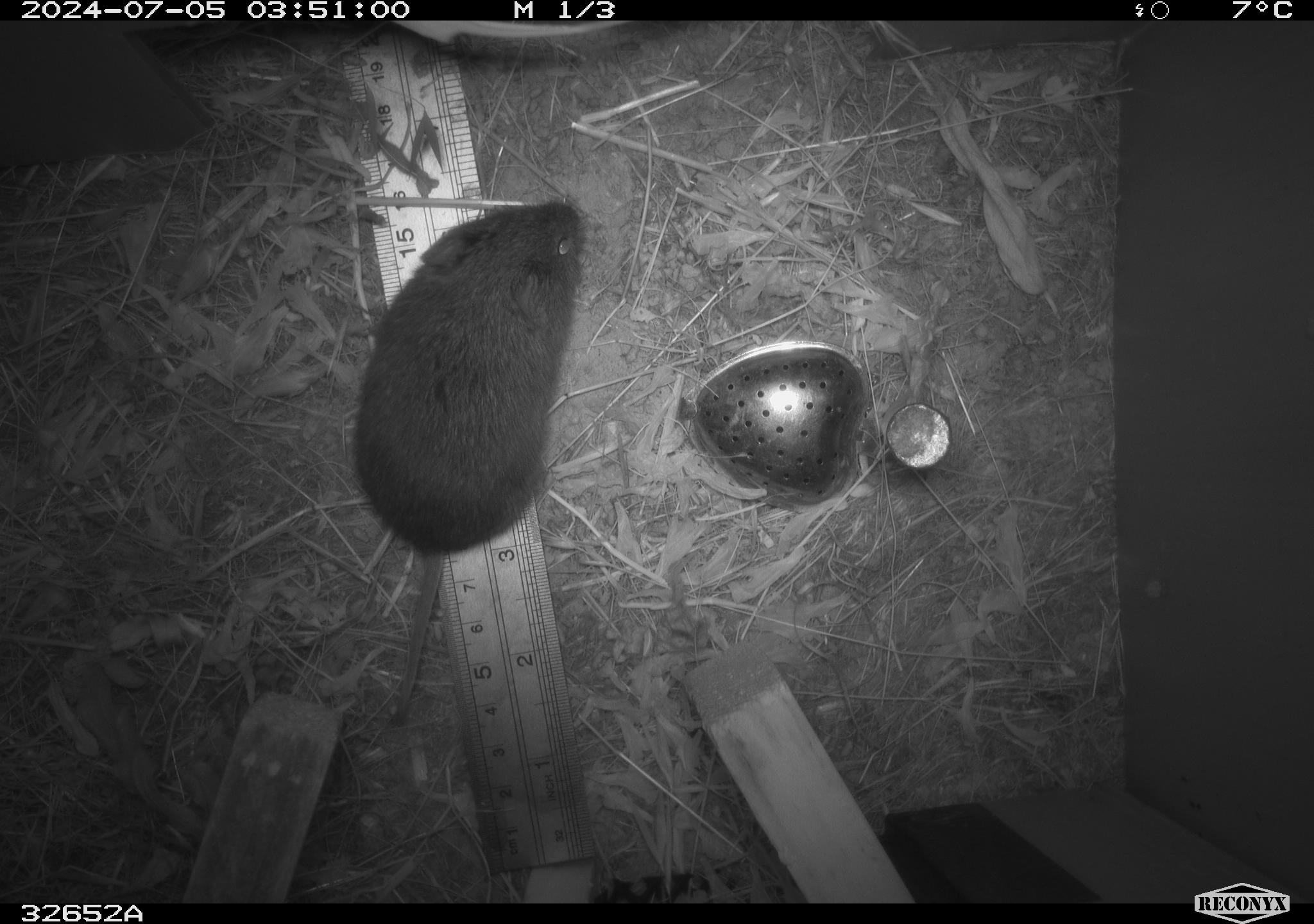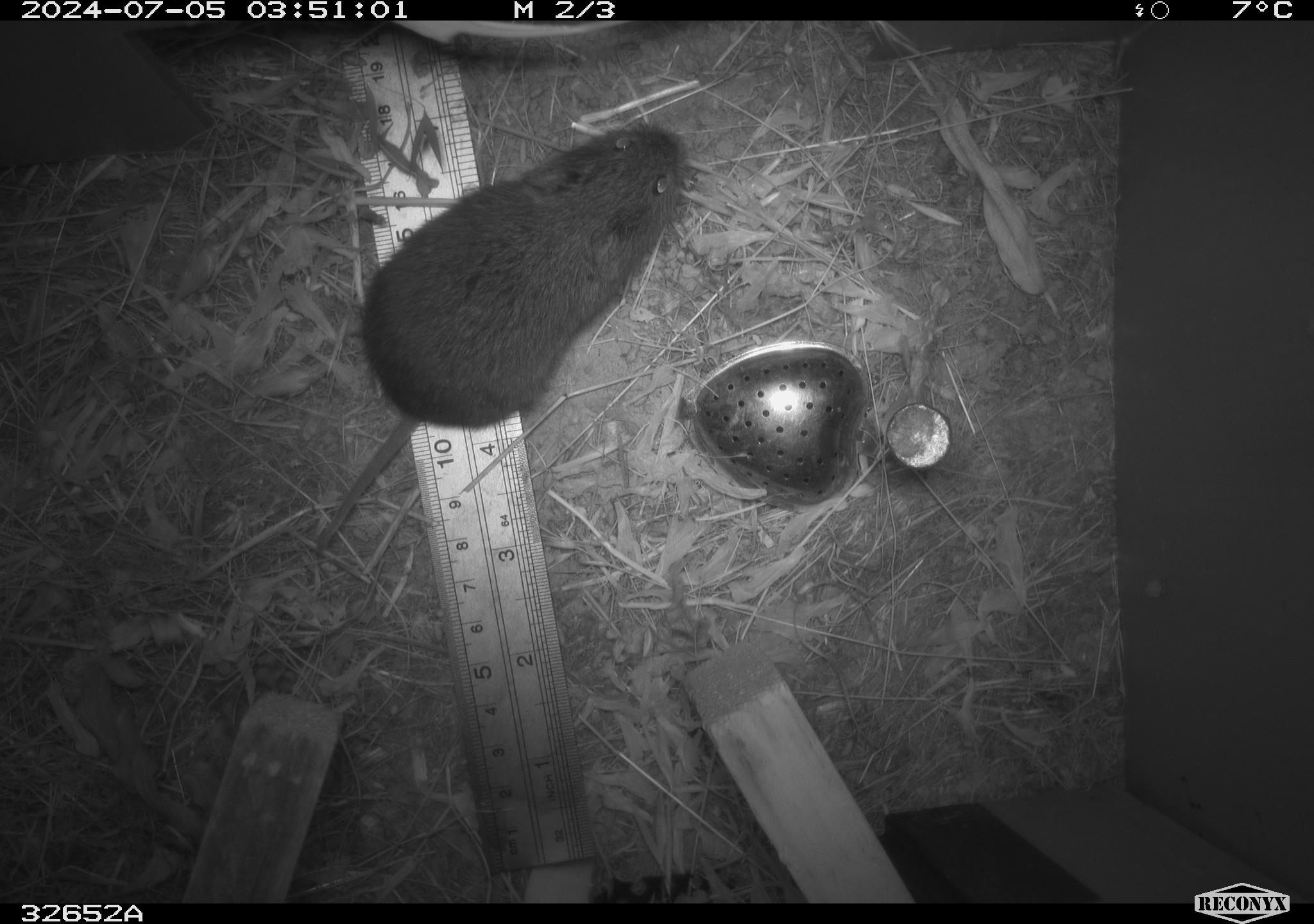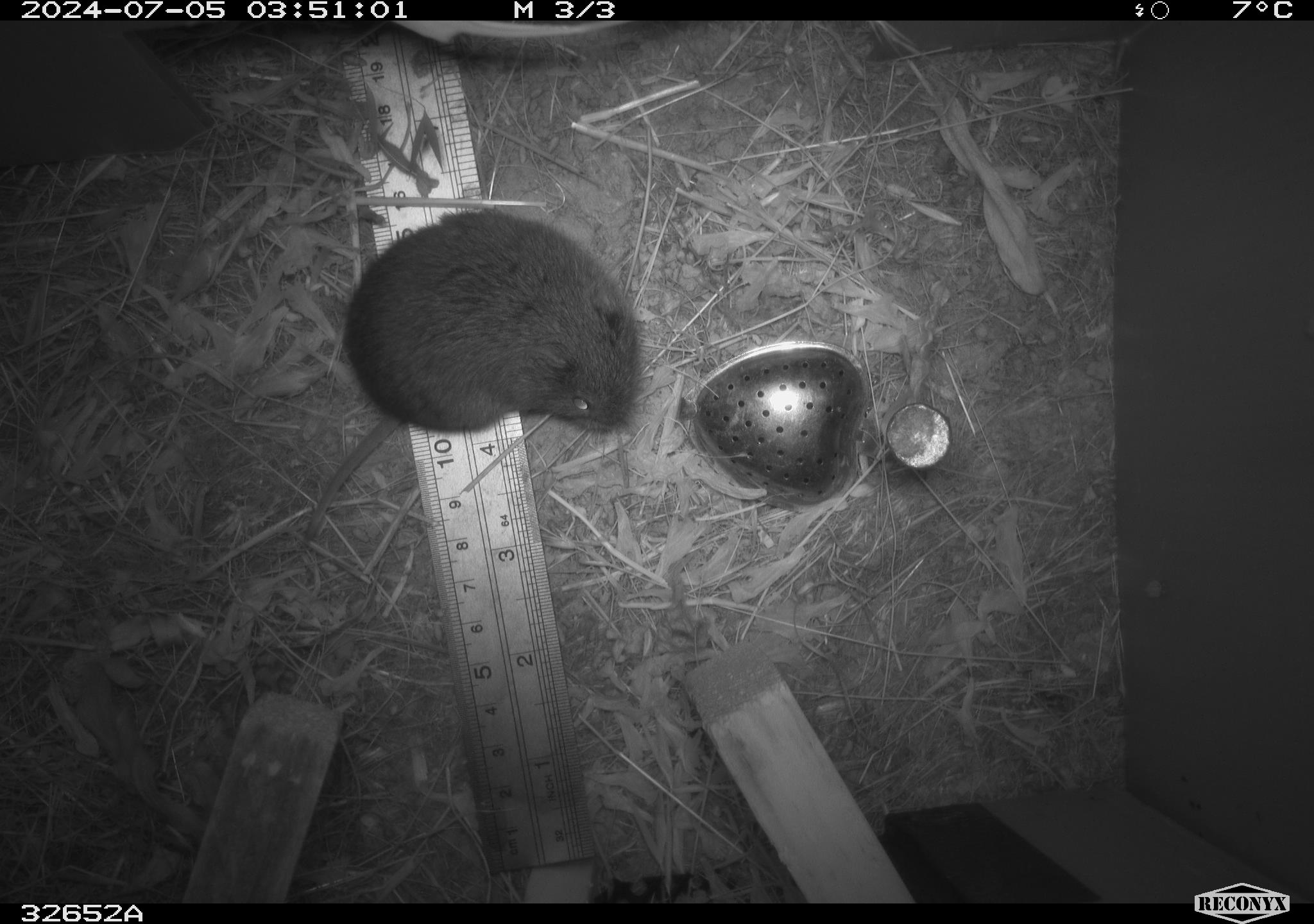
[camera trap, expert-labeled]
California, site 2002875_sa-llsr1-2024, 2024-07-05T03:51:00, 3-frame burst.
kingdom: Animalia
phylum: Chordata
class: Mammalia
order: Rodentia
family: Cricetidae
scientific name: Arvicolinae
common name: voles, lemmings, and muskrats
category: arvicolinae subfamily